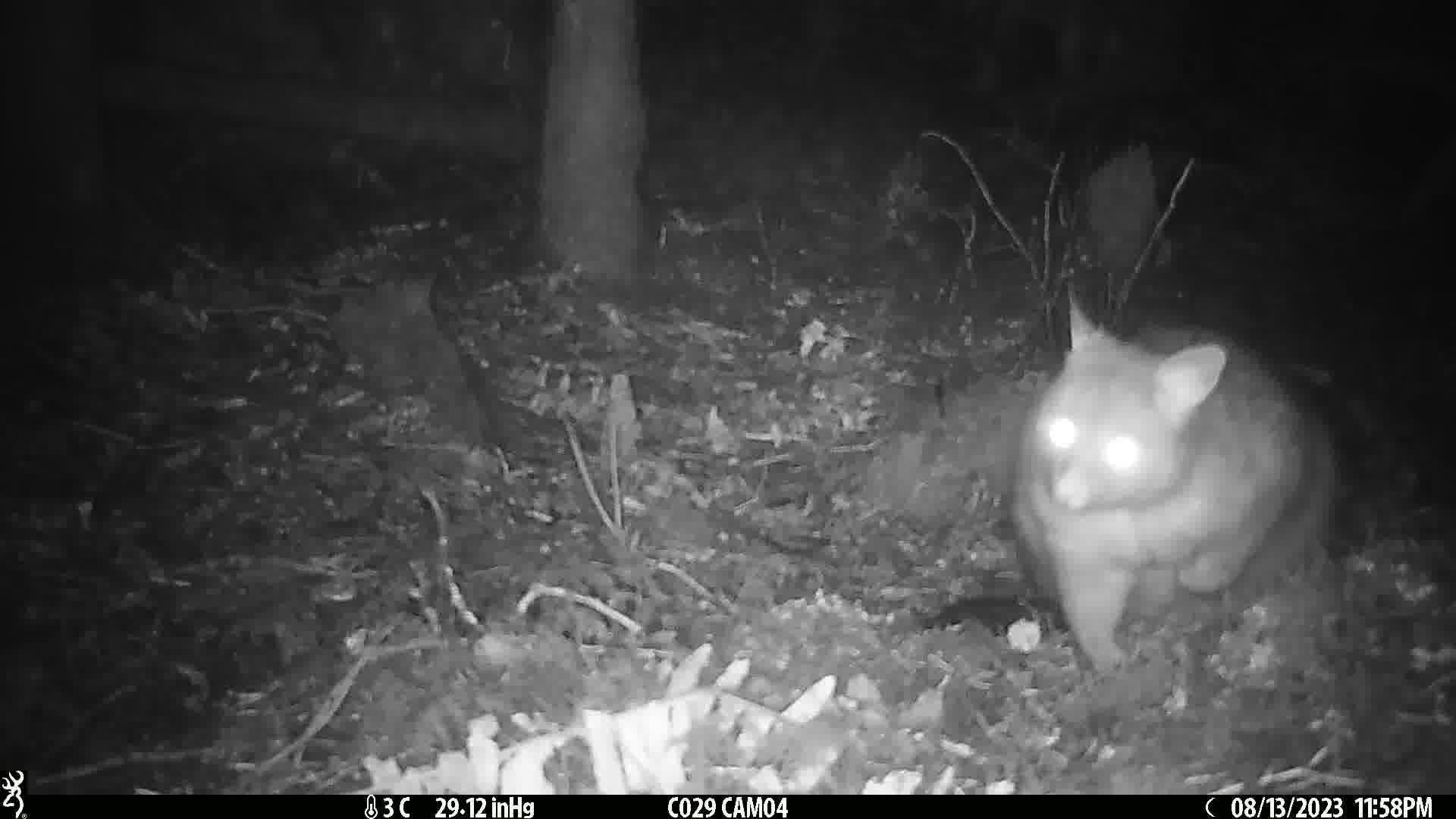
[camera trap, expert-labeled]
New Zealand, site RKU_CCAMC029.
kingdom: Animalia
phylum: Chordata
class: Mammalia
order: Diprotodontia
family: Phalangeridae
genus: Trichosurus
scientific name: Trichosurus vulpecula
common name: common brushtail possum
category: possum